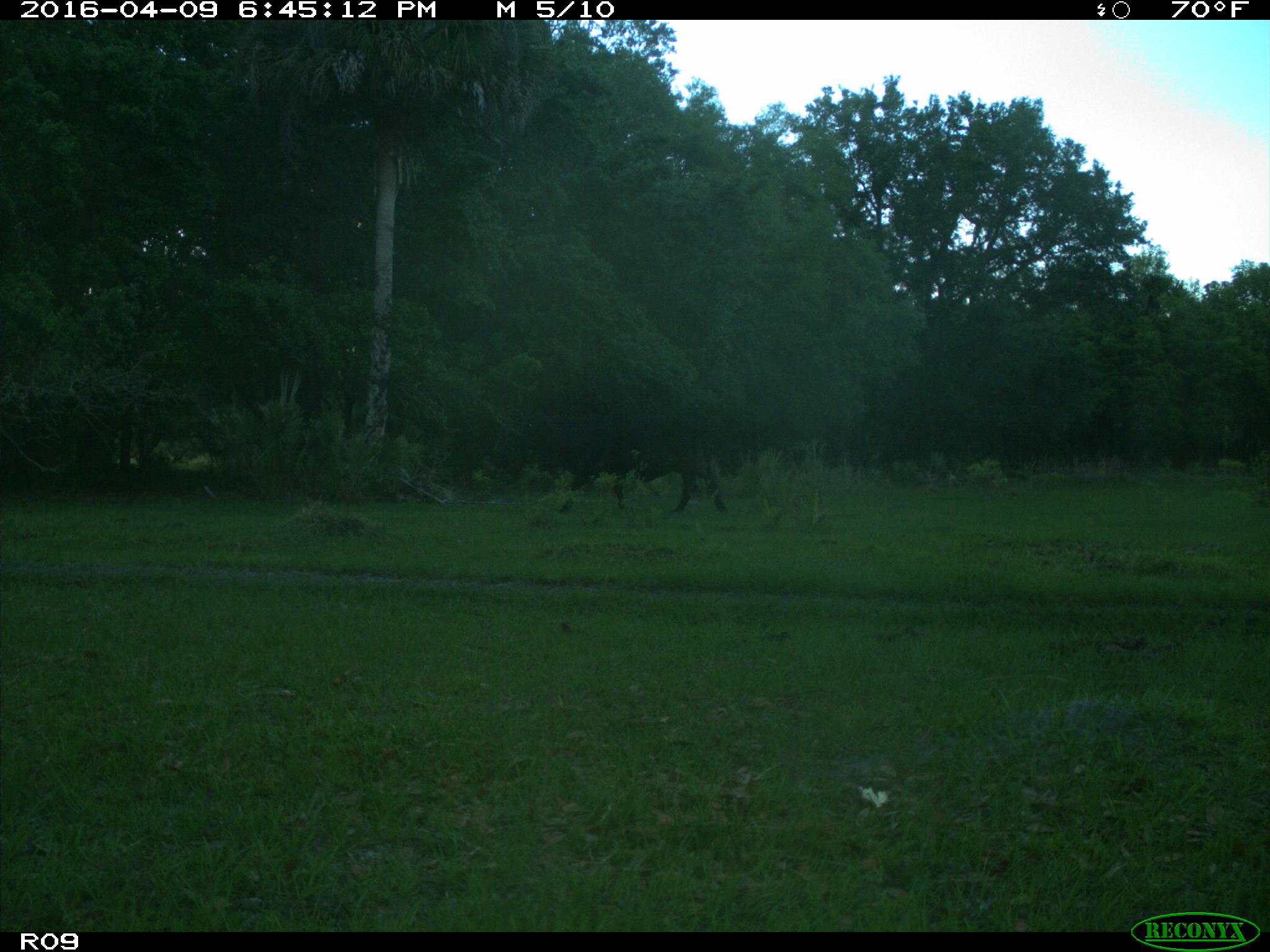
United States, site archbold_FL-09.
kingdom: Animalia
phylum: Chordata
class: Mammalia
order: Artiodactyla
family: Bovidae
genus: Bos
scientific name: Bos taurus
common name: domestic cow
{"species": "Bos taurus (domestic cow)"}